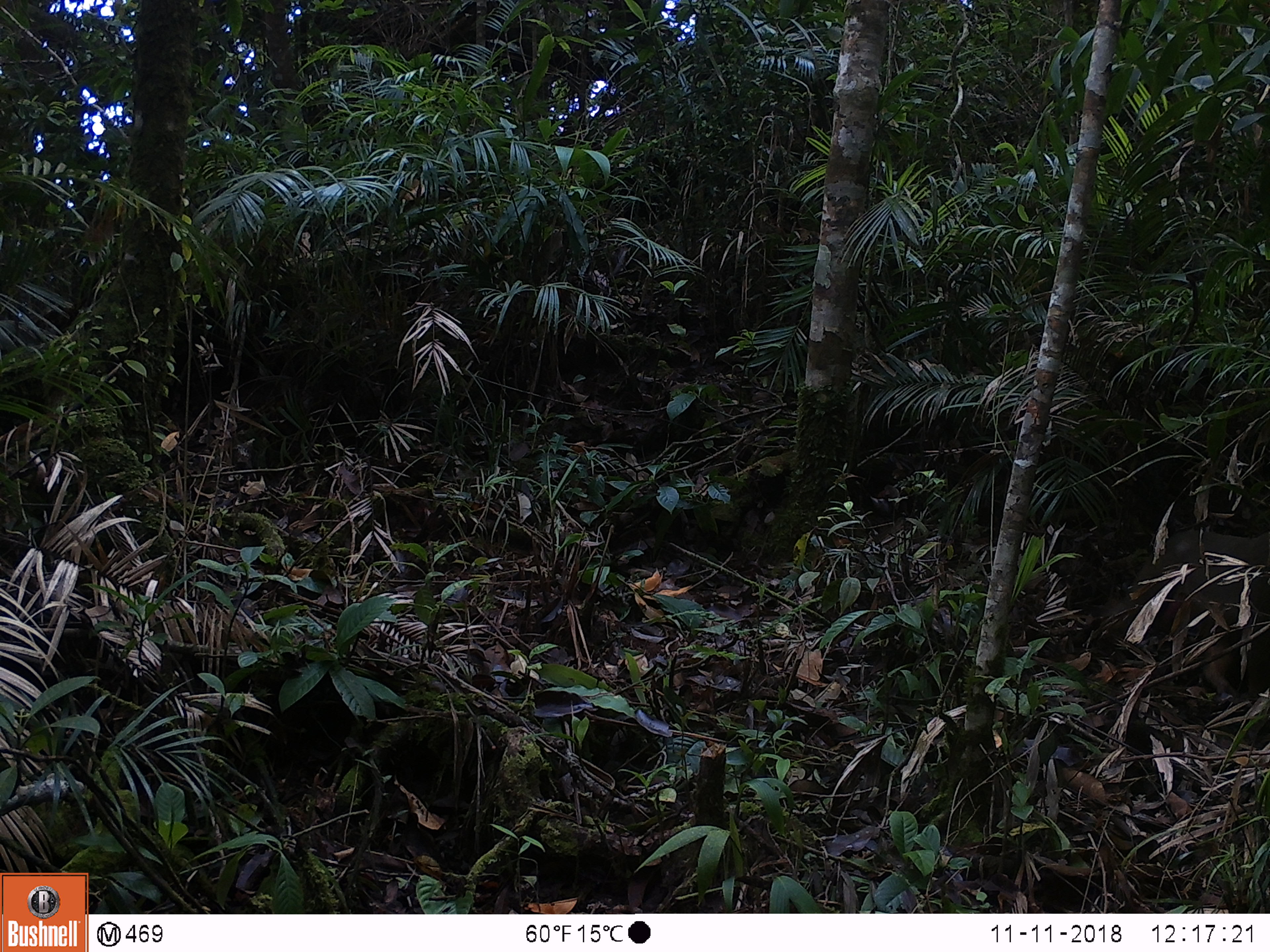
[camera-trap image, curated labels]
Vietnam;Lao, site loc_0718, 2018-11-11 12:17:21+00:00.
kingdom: Animalia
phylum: Chordata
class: Mammalia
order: Primates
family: Cercopithecidae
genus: Macaca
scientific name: Macaca arctoides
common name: stump-tailed macaque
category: stump tailed macaque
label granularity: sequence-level